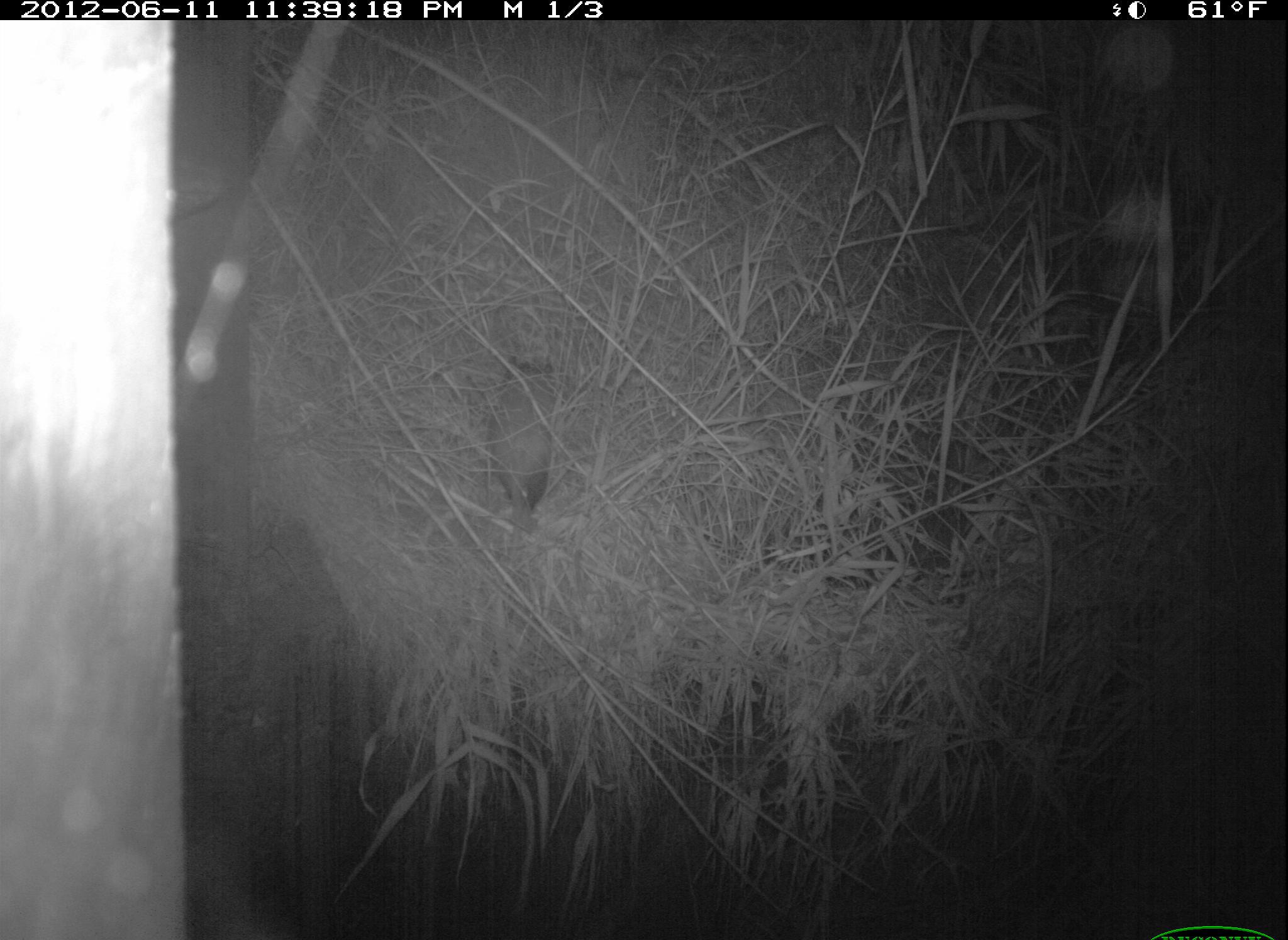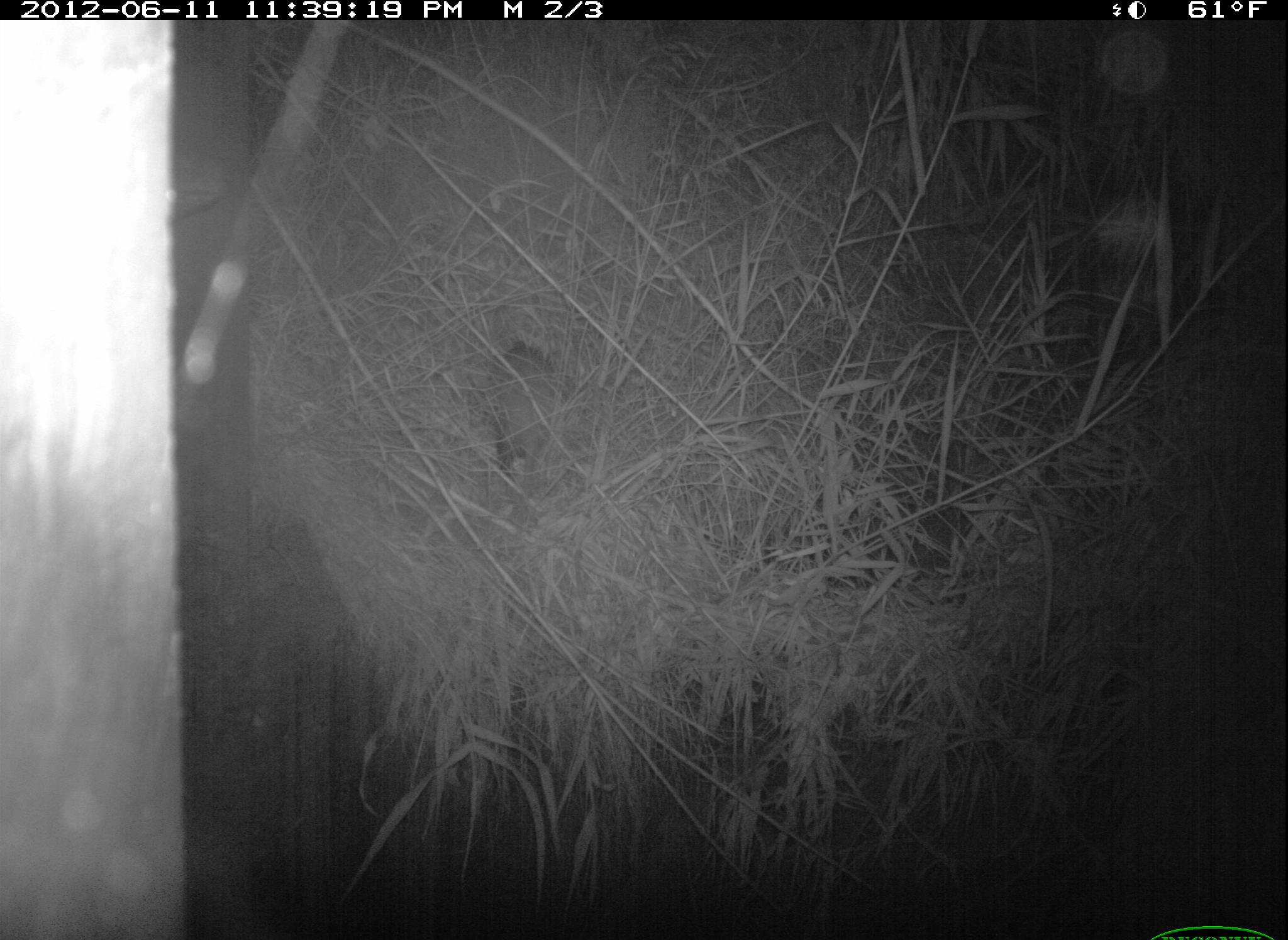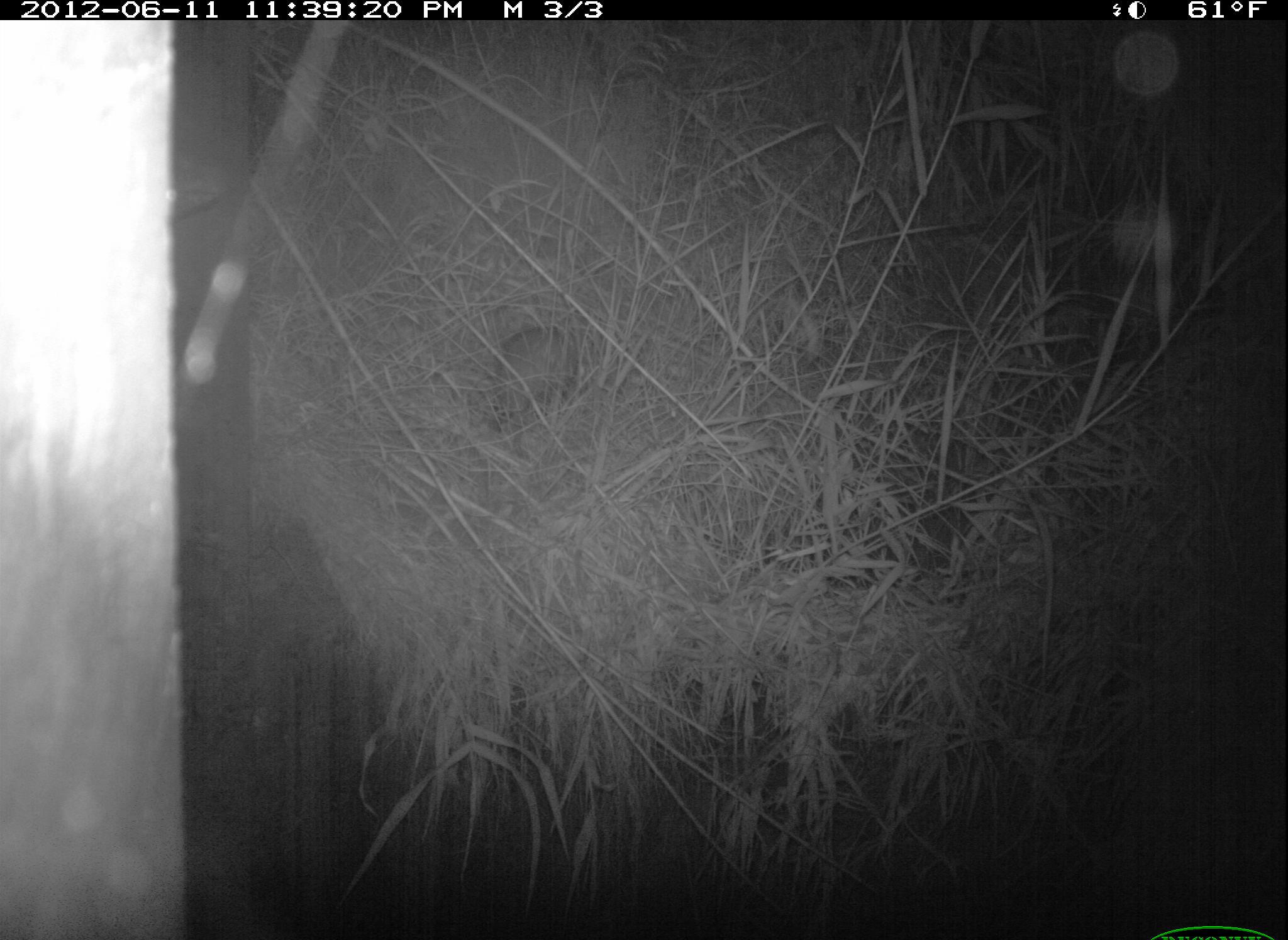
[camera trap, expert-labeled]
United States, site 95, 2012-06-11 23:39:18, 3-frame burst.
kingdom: Animalia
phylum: Chordata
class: Mammalia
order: Didelphimorphia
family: Didelphidae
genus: Didelphis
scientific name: Didelphis virginiana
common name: virginia opossum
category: opossum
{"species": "opossum (virginia opossum) (Didelphis virginiana)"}